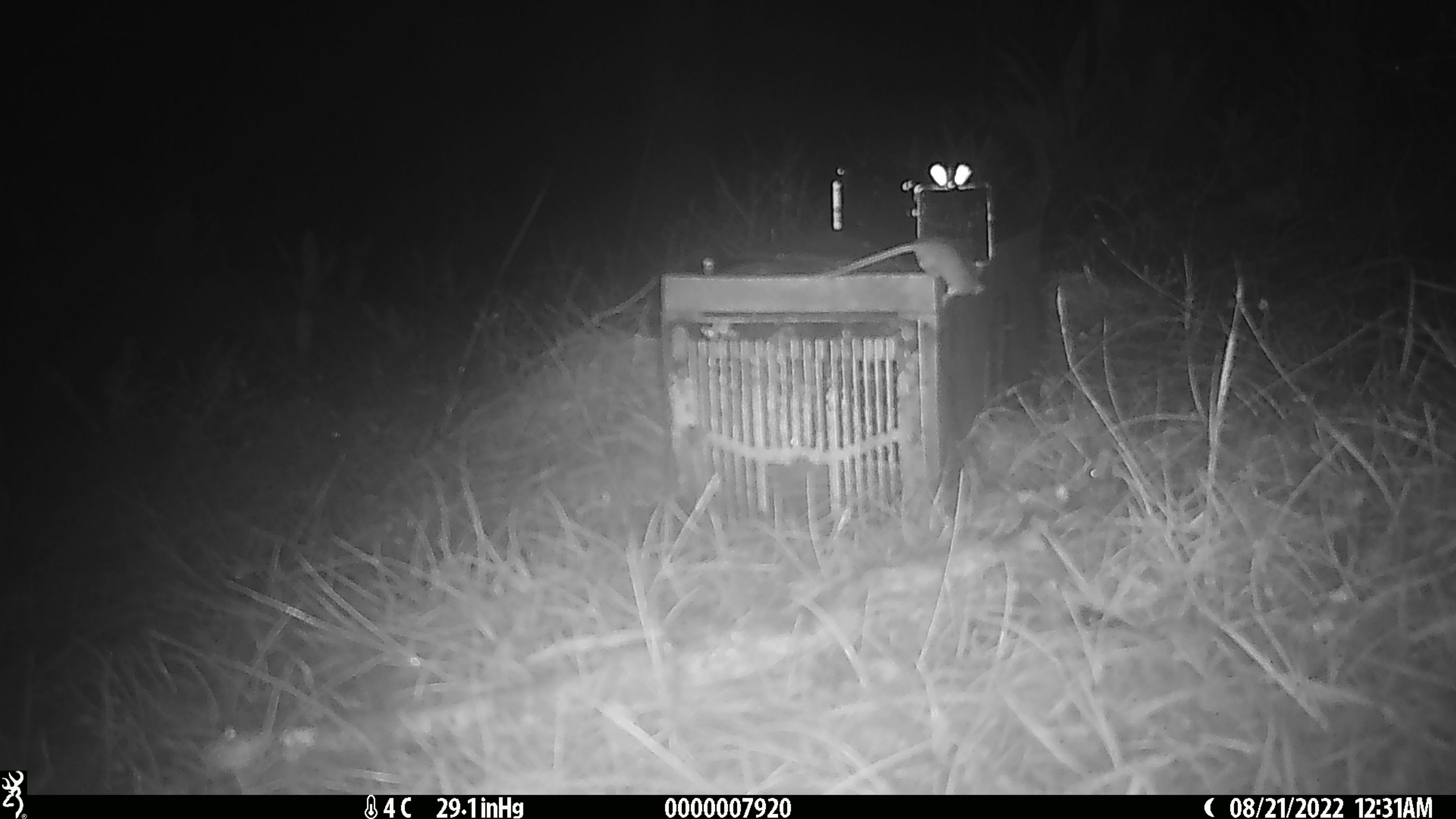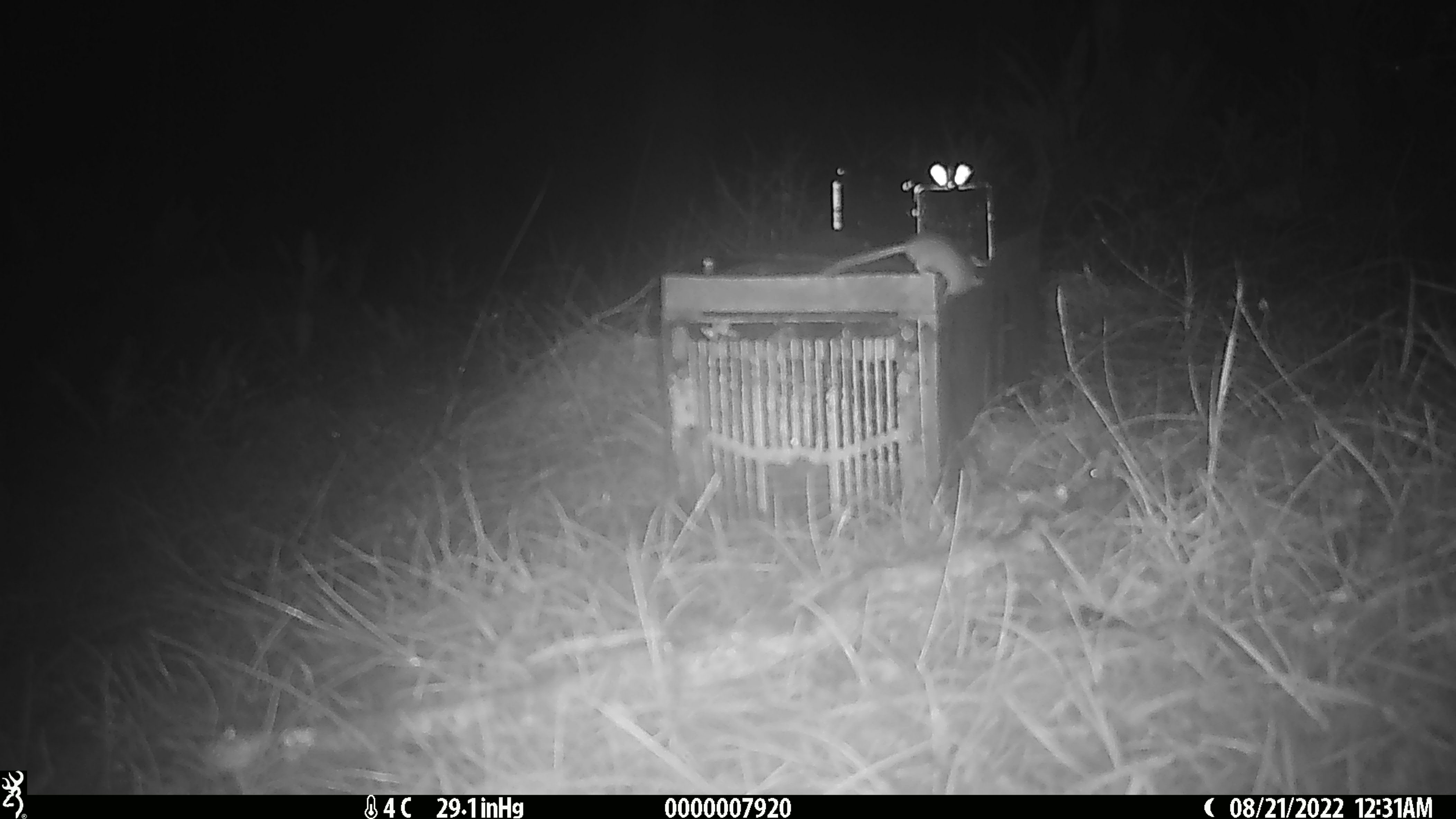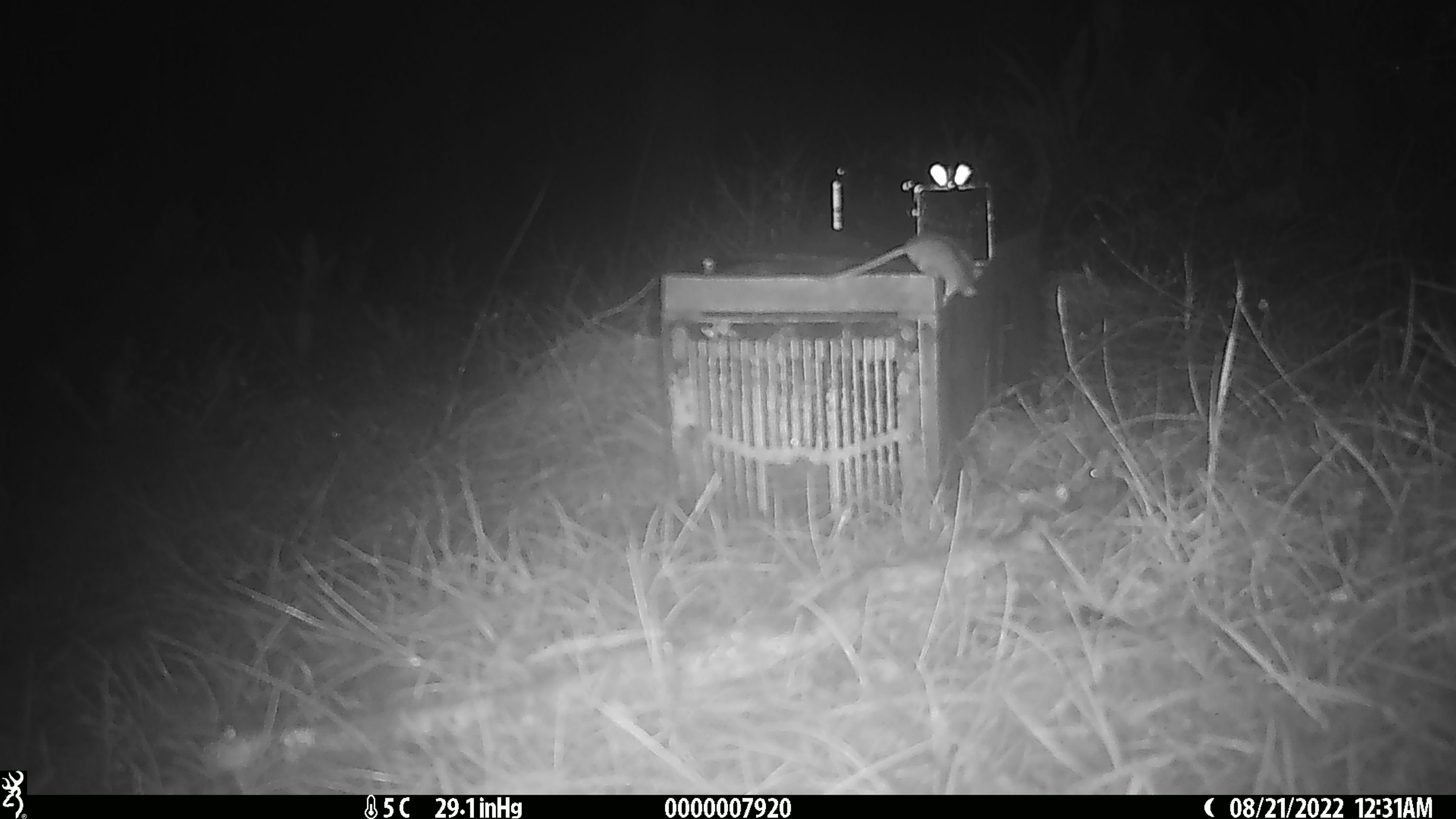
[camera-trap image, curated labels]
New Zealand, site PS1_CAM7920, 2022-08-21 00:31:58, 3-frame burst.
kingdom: Animalia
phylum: Chordata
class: Mammalia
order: Rodentia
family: Muridae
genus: Mus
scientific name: Mus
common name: mouse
Mouse (Mus).